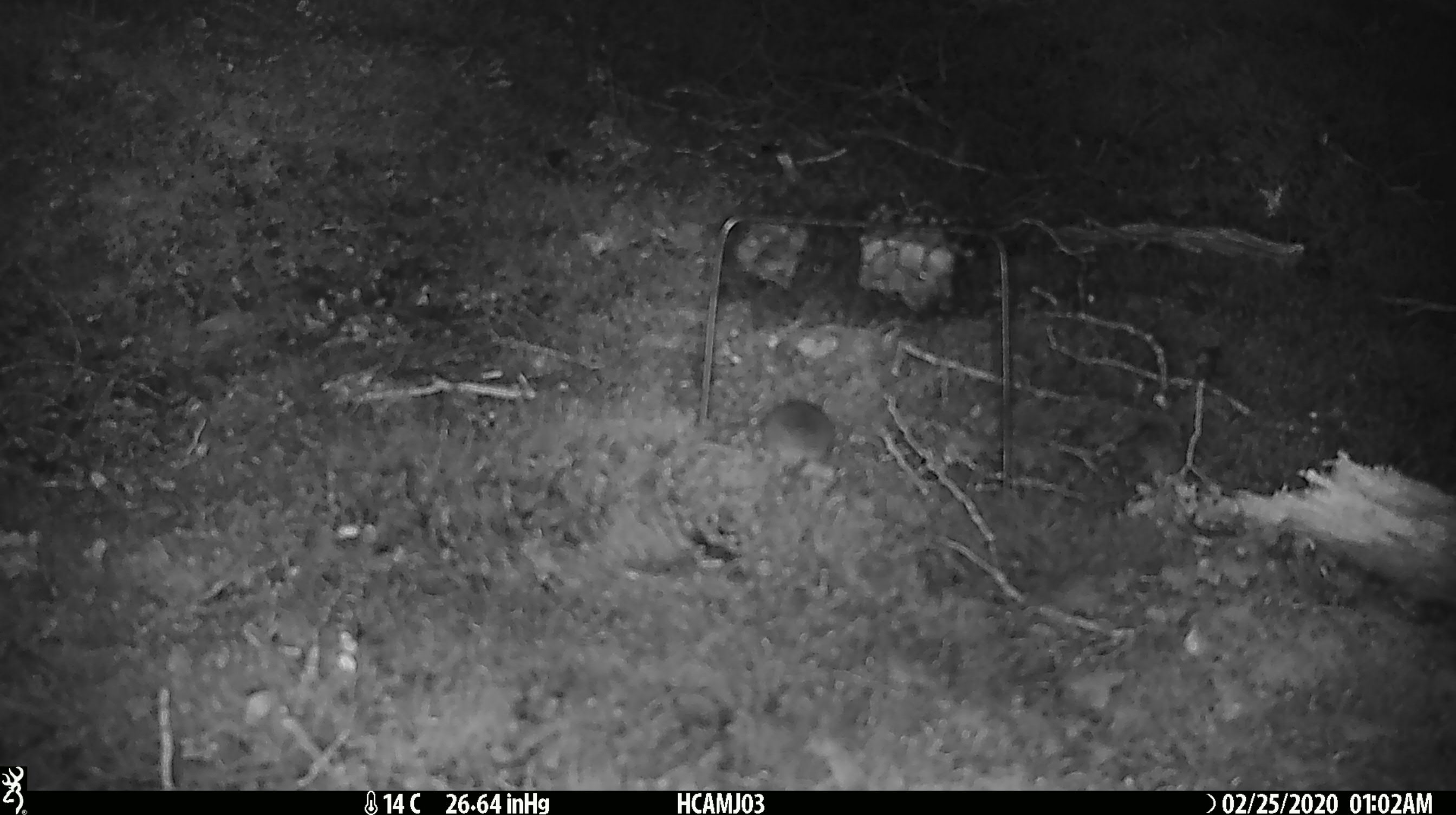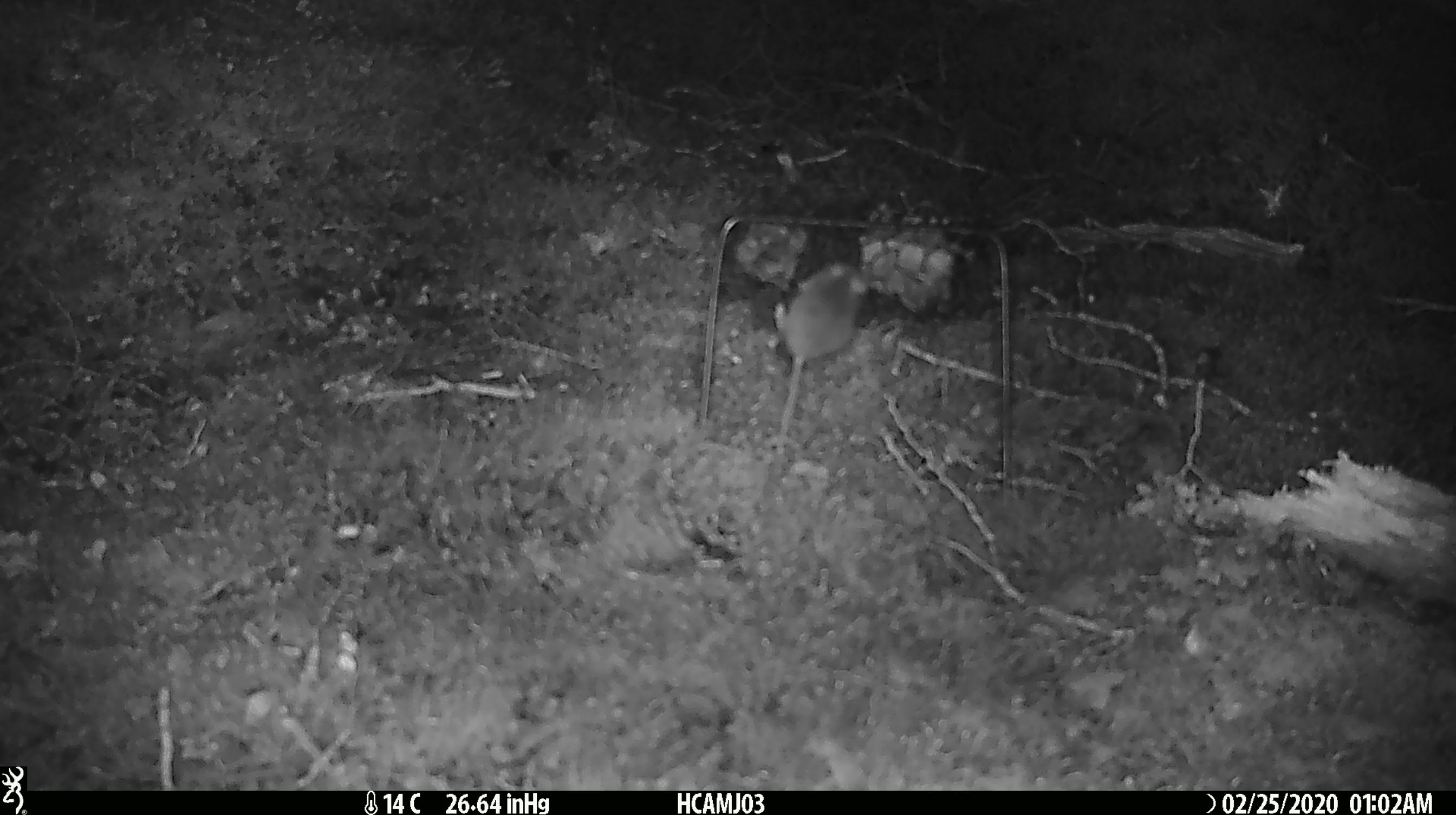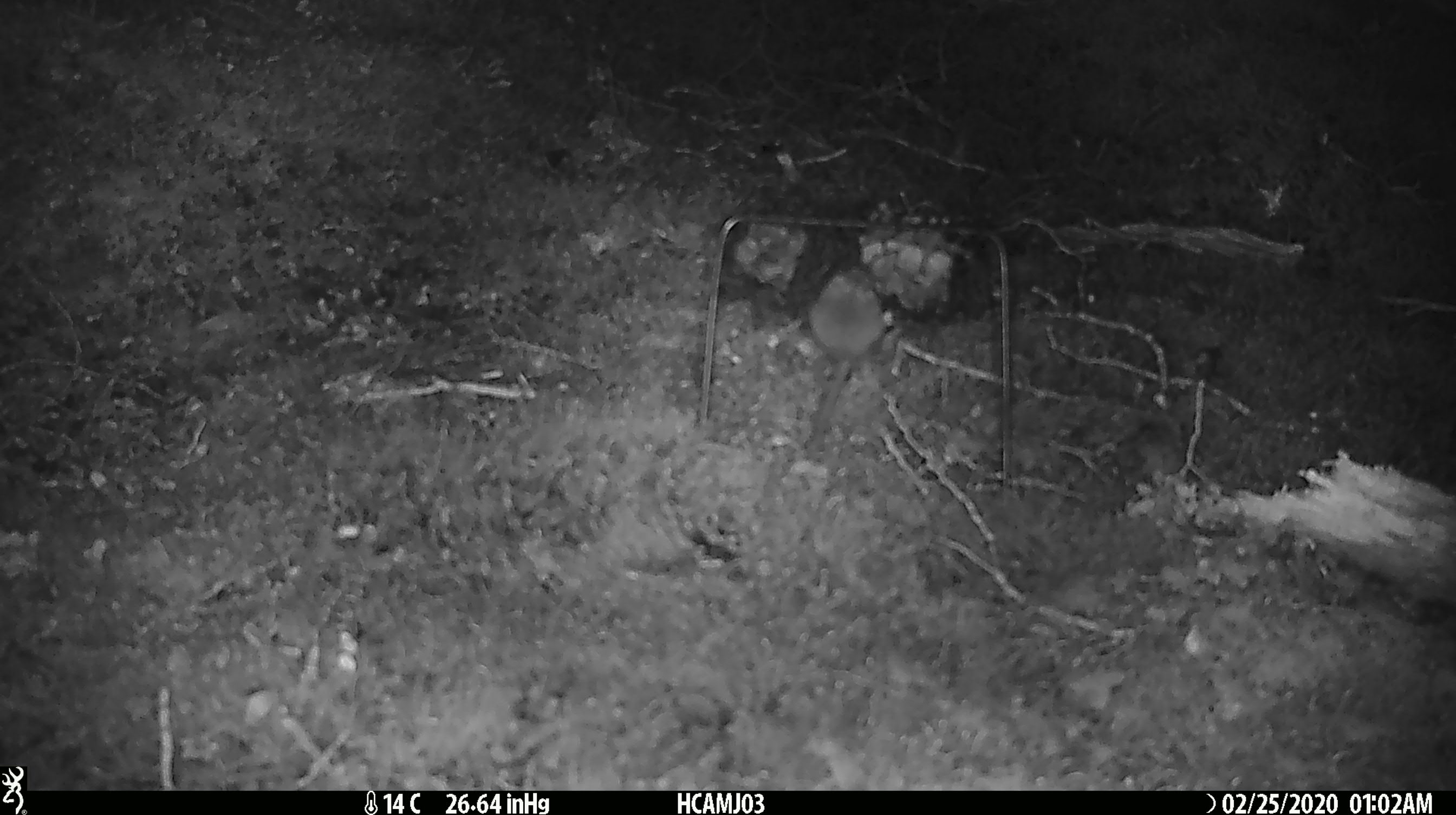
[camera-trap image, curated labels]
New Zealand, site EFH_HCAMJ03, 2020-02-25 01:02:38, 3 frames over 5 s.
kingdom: Animalia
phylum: Chordata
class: Mammalia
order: Rodentia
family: Muridae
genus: Mus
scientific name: Mus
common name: mouse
Mouse (Mus).